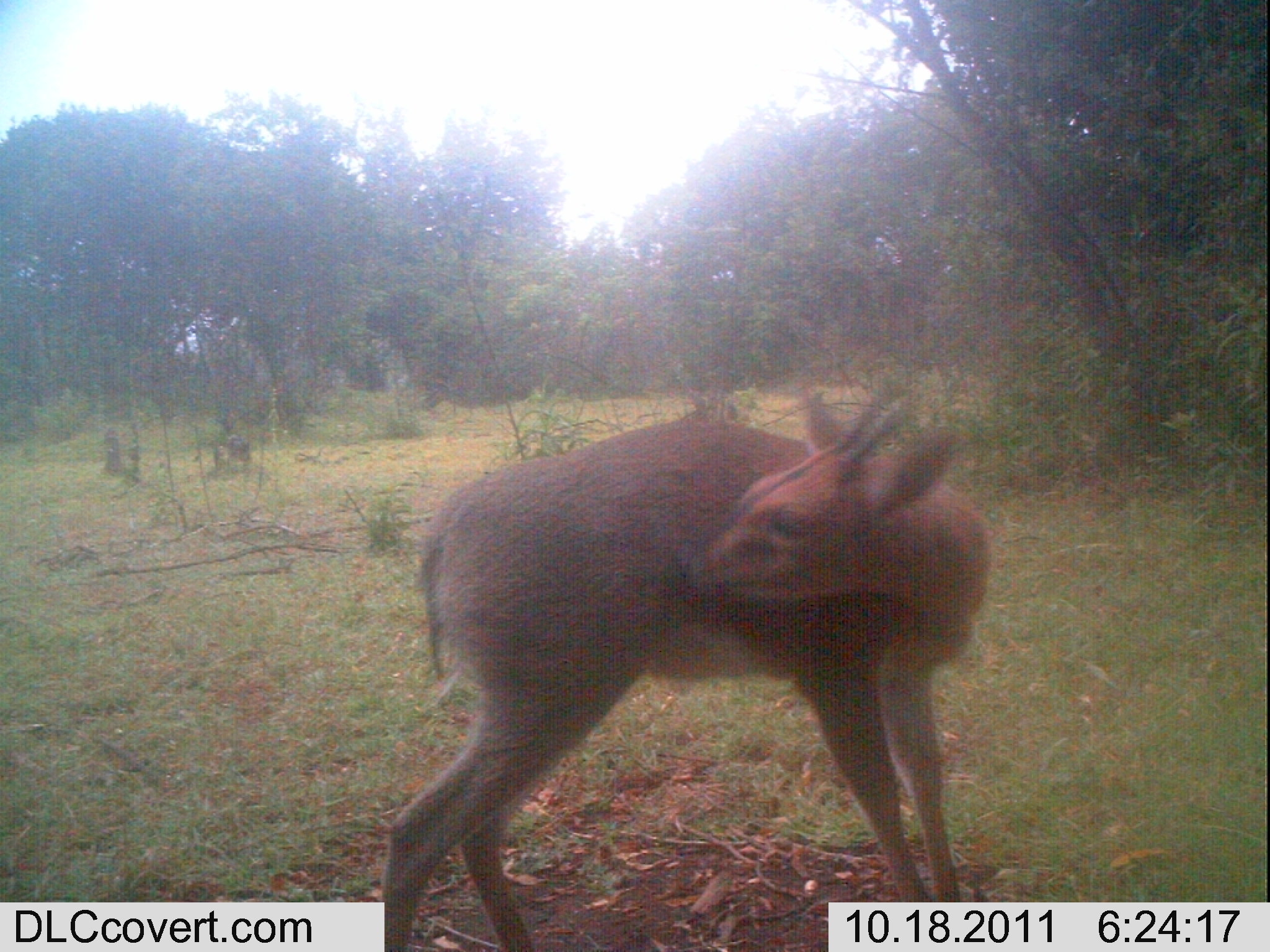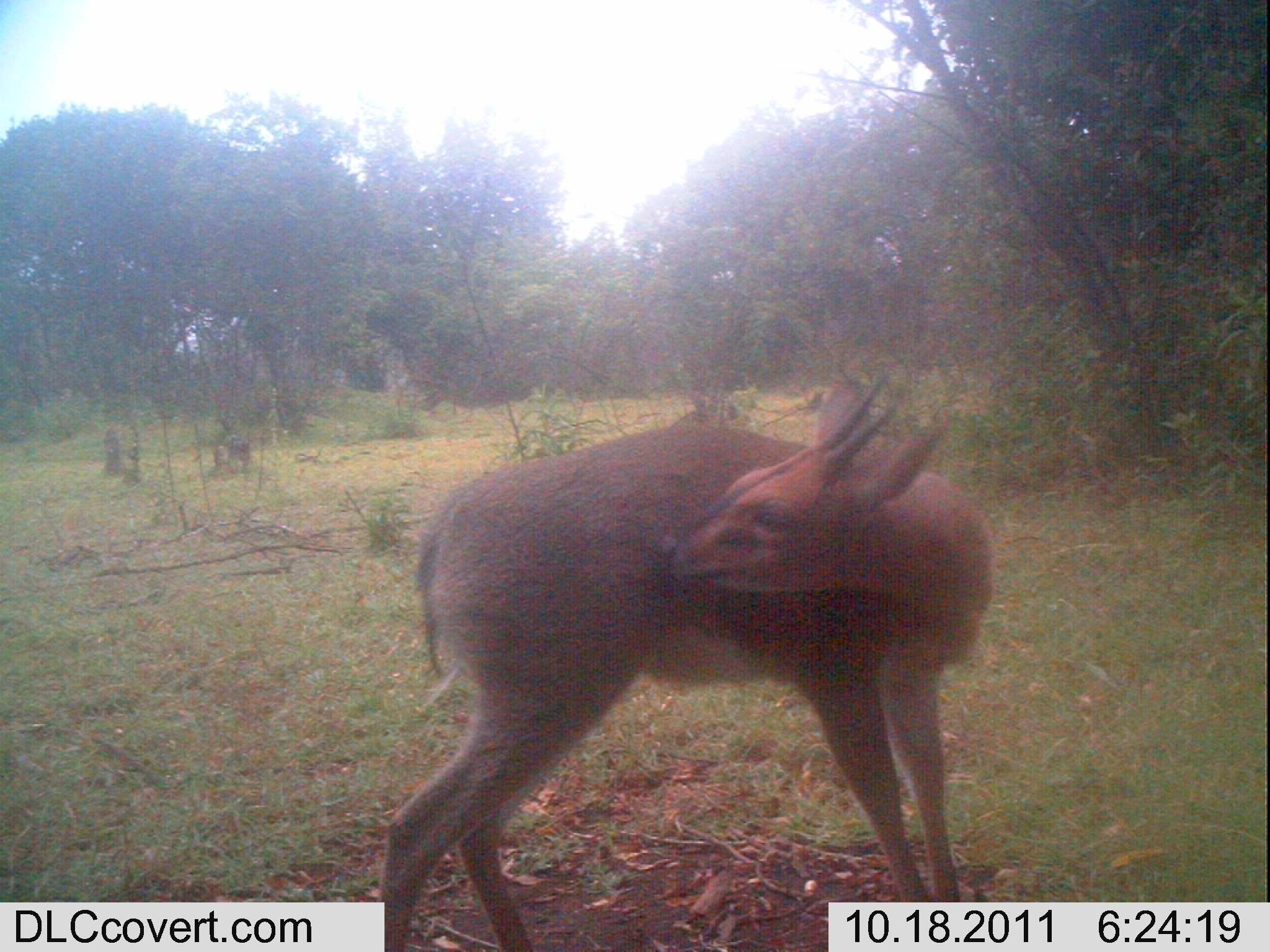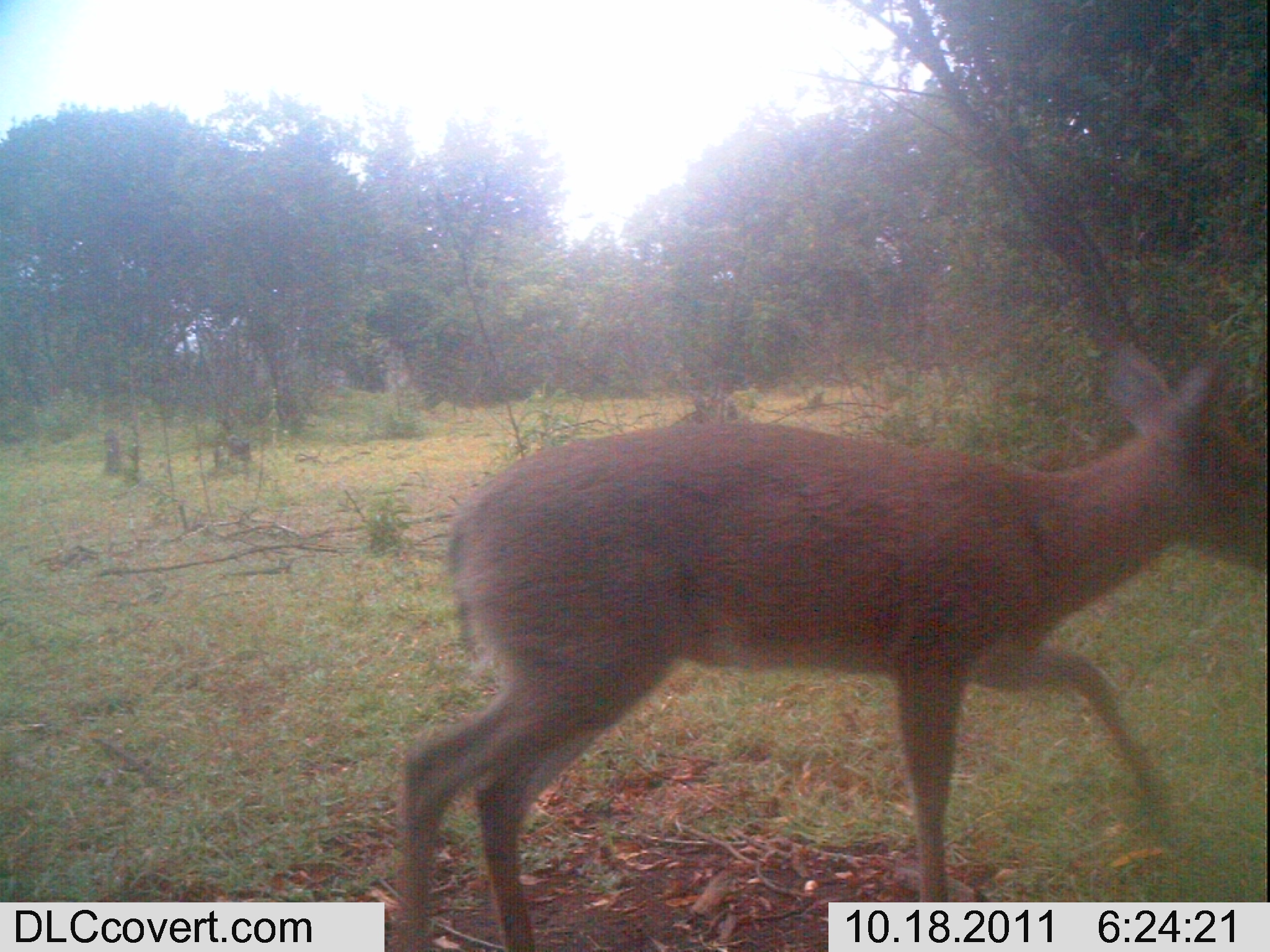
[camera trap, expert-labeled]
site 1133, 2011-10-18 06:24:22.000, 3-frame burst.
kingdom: Animalia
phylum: Chordata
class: Mammalia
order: Artiodactyla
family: Bovidae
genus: Sylvicapra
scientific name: Sylvicapra grimmia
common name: bush duiker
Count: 1.